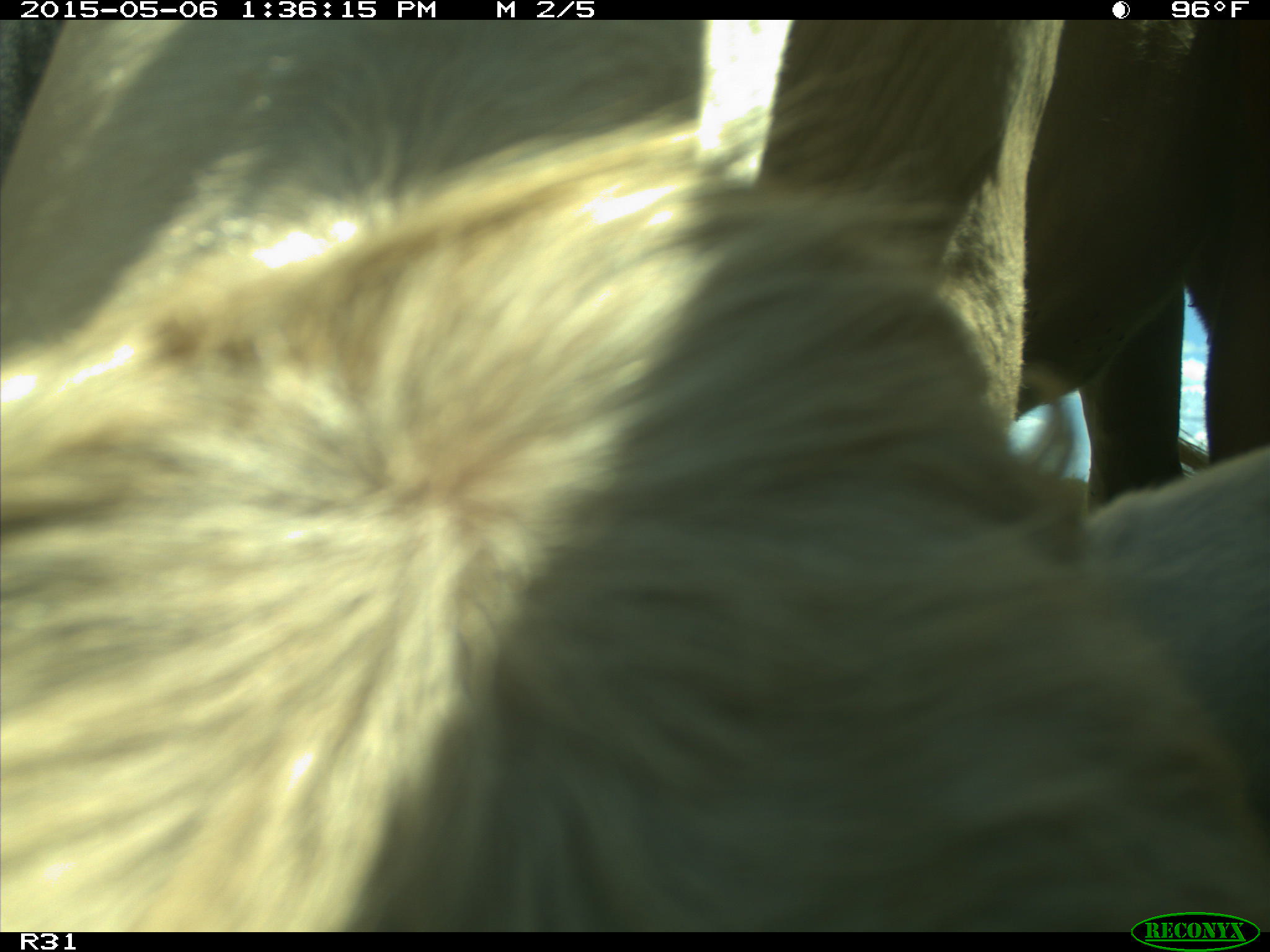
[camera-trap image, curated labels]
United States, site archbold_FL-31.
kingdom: Animalia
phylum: Chordata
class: Mammalia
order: Artiodactyla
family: Bovidae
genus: Bos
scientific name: Bos taurus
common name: domestic cow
Bos taurus (domestic cow).